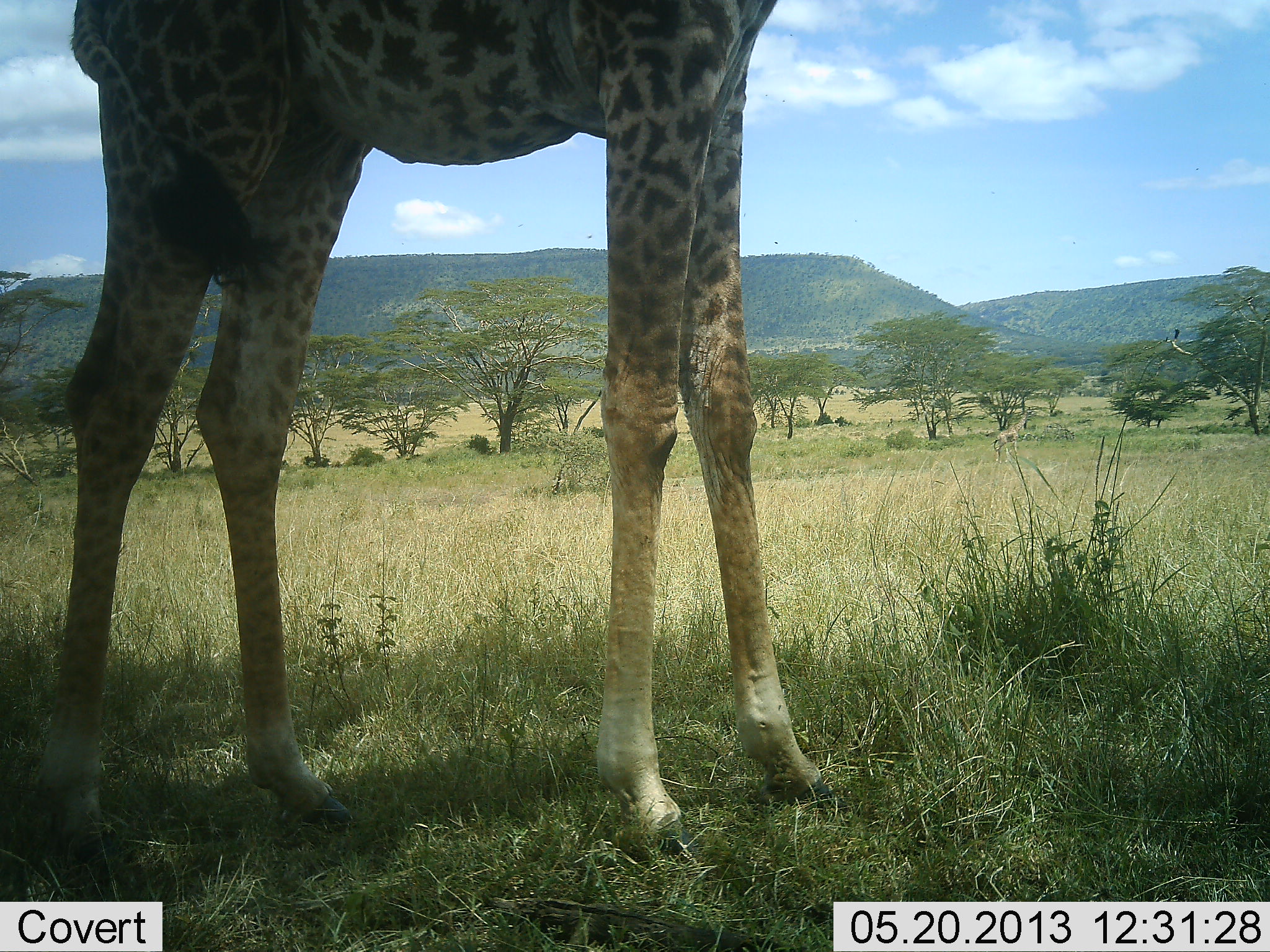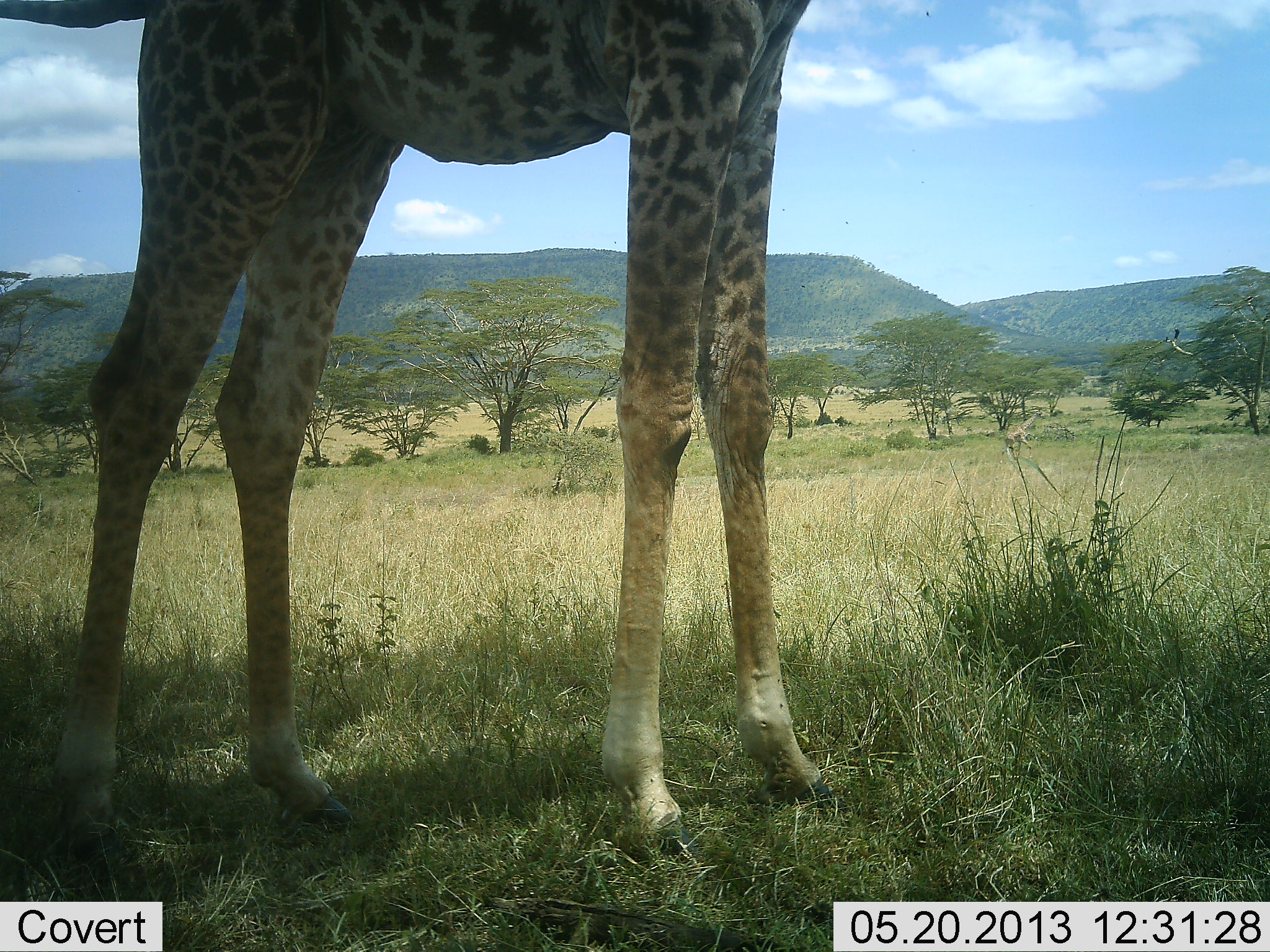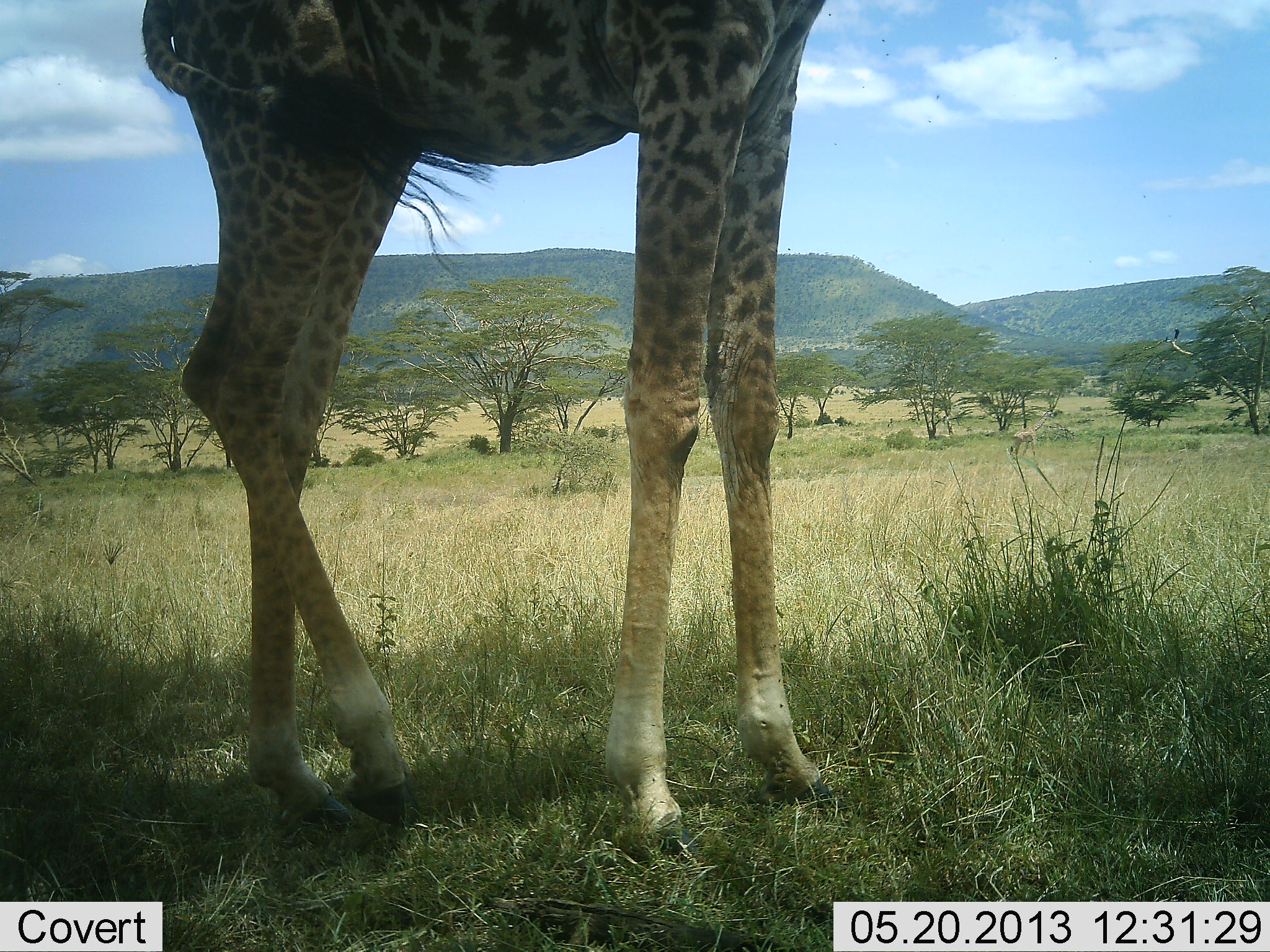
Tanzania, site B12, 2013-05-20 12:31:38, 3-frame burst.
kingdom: Animalia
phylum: Chordata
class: Mammalia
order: Artiodactyla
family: Giraffidae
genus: Giraffa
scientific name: Giraffa camelopardalis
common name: giraffe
Giraffe (Giraffa camelopardalis), count 1. Behavior (volunteer vote fractions): standing 88%, resting 0%, moving 29%, interacting 0%. Young present (vote fraction): 0%. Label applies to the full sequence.